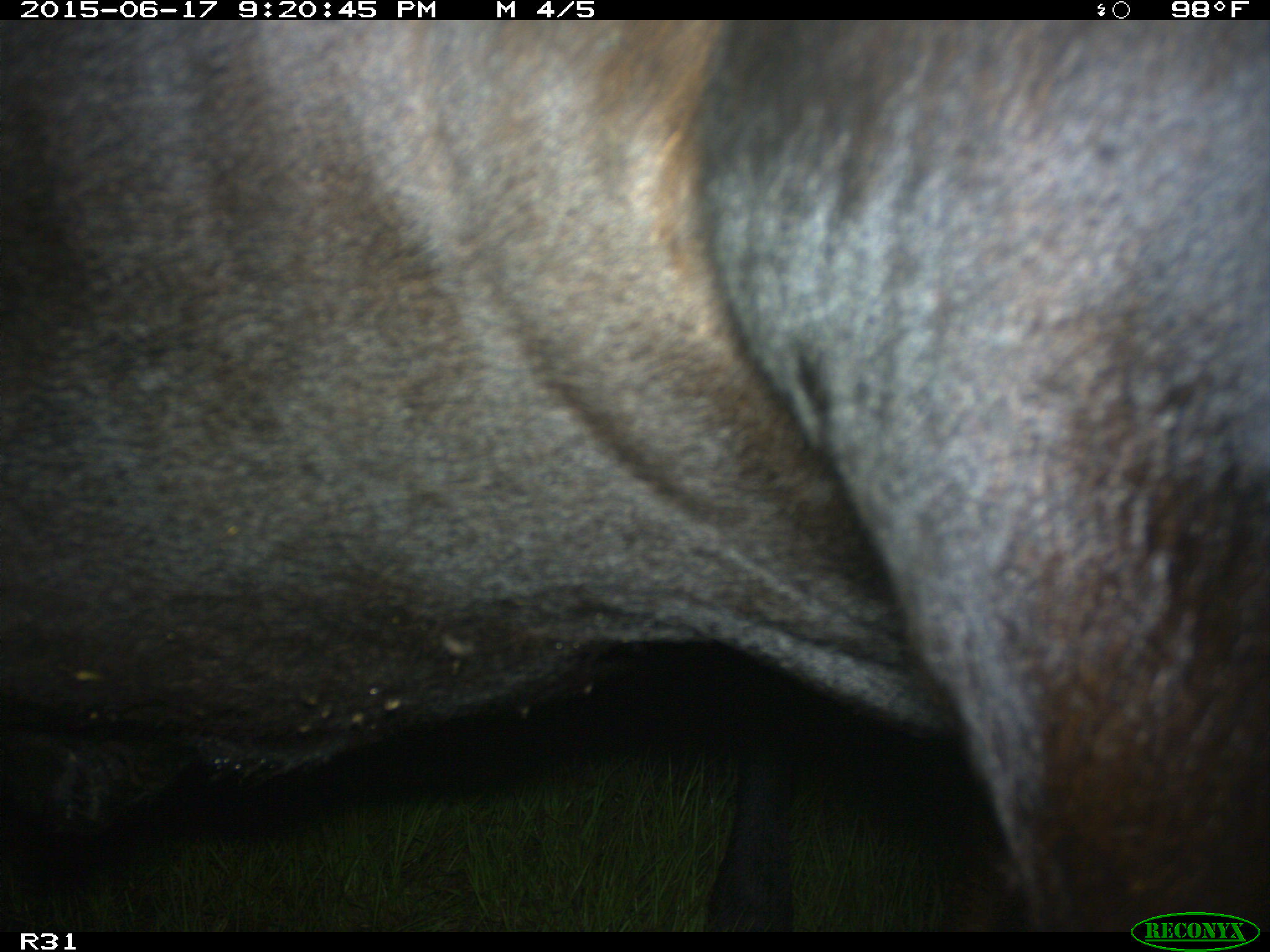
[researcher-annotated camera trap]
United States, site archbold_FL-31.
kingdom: Animalia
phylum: Chordata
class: Mammalia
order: Artiodactyla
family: Bovidae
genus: Bos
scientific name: Bos taurus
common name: domestic cow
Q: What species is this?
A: Bos taurus (domestic cow).